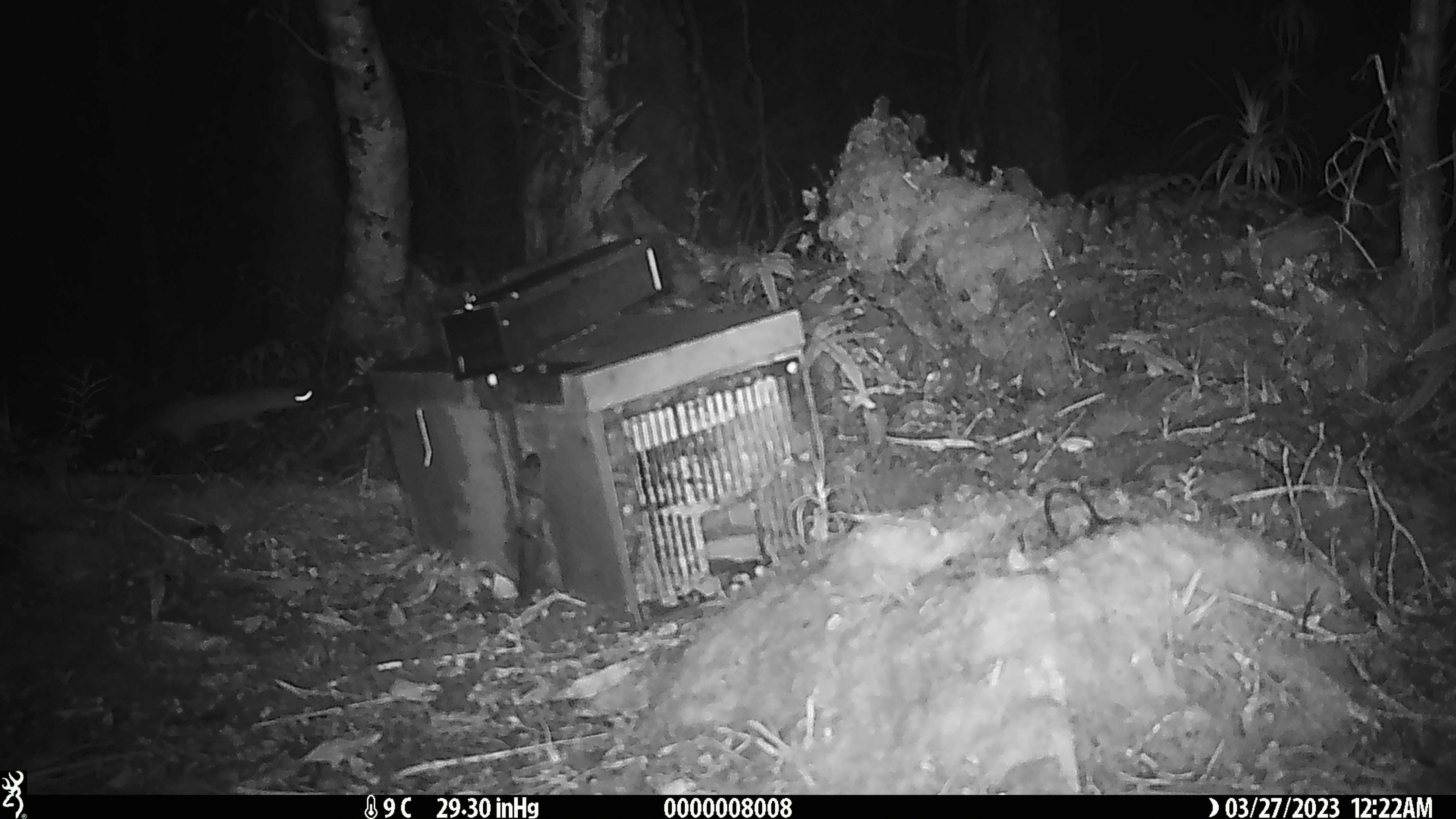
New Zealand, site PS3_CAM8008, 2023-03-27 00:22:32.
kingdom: Animalia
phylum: Chordata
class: Mammalia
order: Carnivora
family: Mustelidae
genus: Mustela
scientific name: Mustela erminea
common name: stoat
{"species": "stoat (Mustela erminea)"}